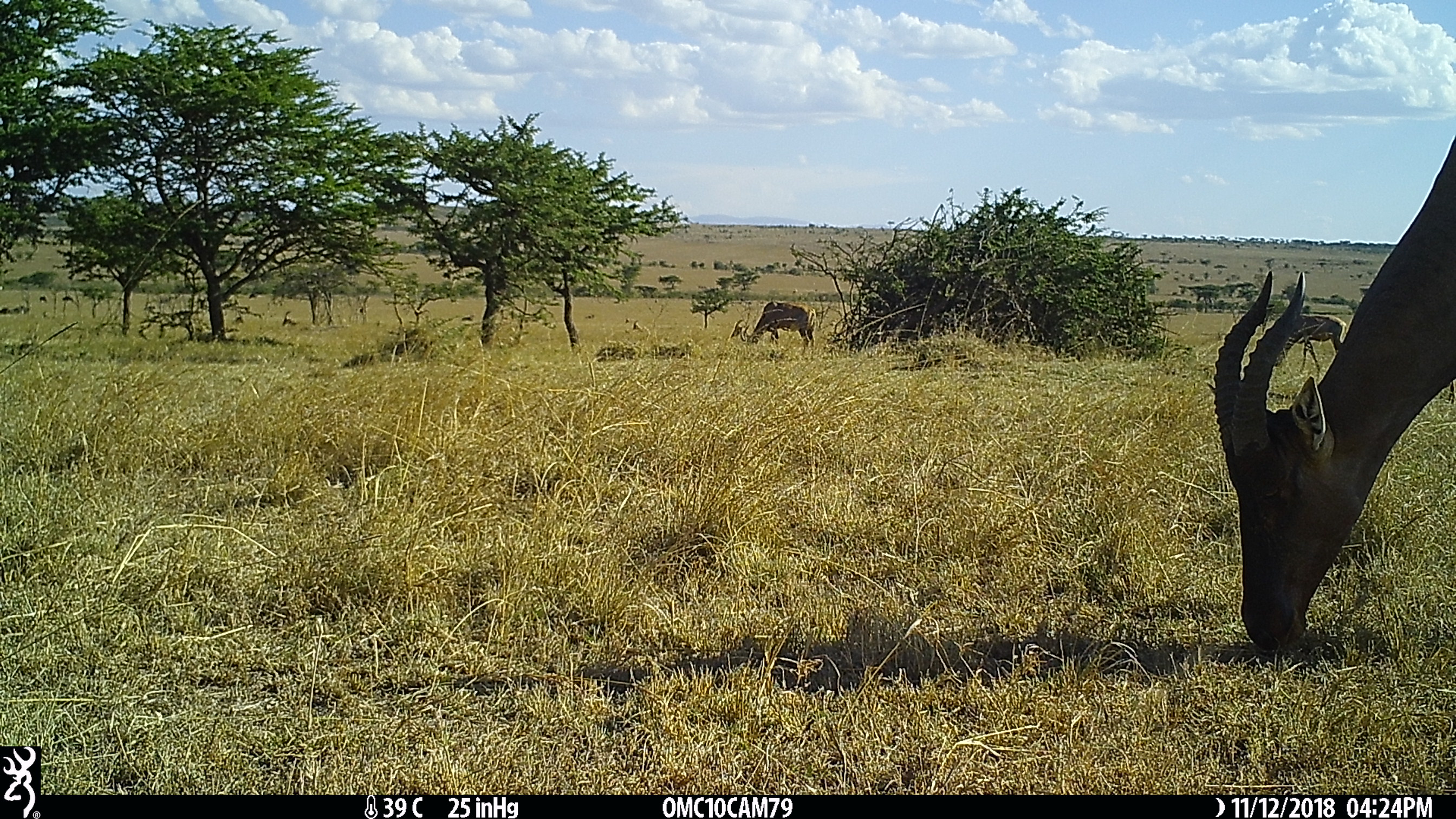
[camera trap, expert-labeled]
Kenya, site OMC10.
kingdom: Animalia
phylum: Chordata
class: Mammalia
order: Artiodactyla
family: Bovidae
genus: Damaliscus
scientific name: Damaliscus lunatus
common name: topi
Topi (Damaliscus lunatus).